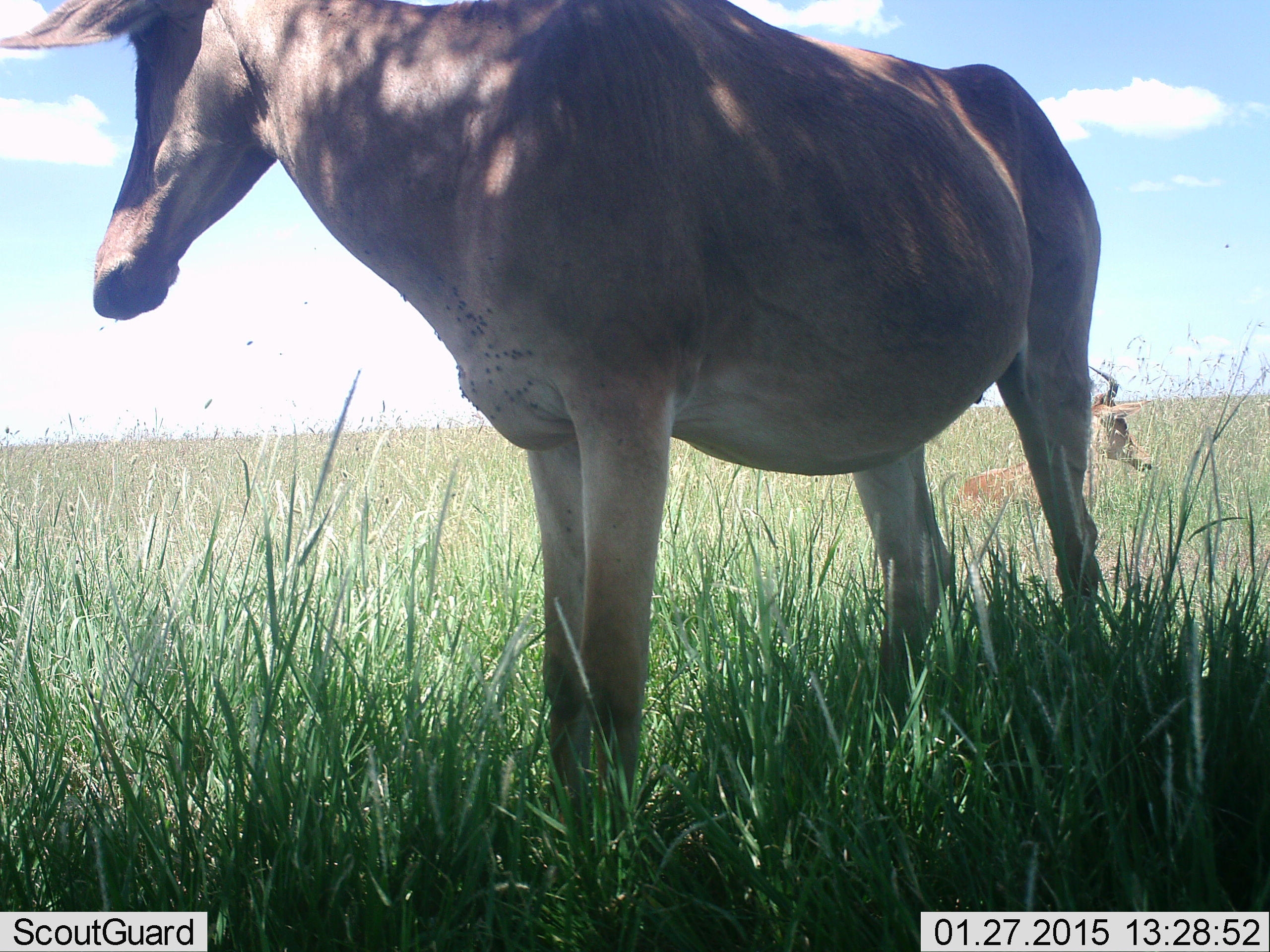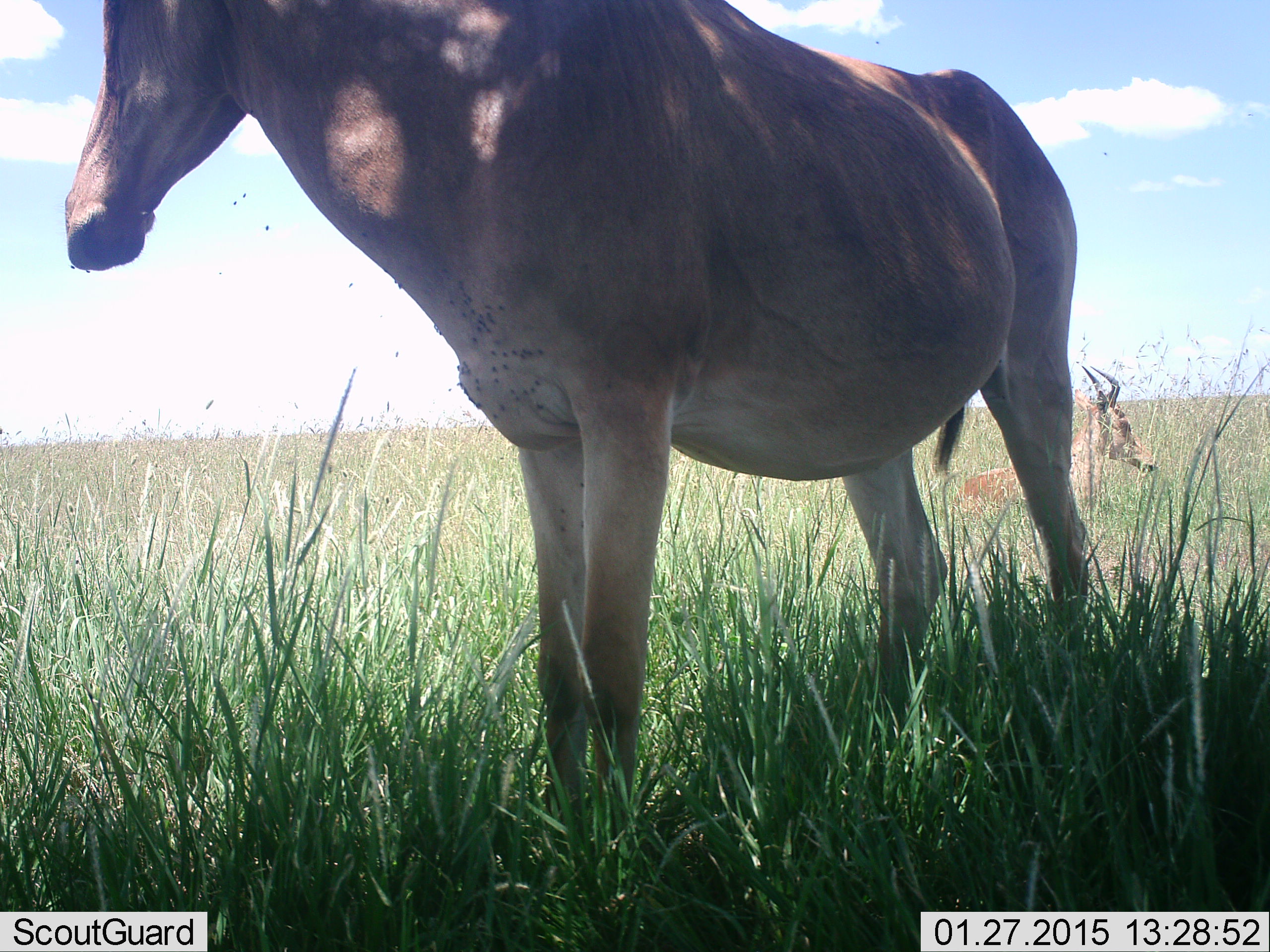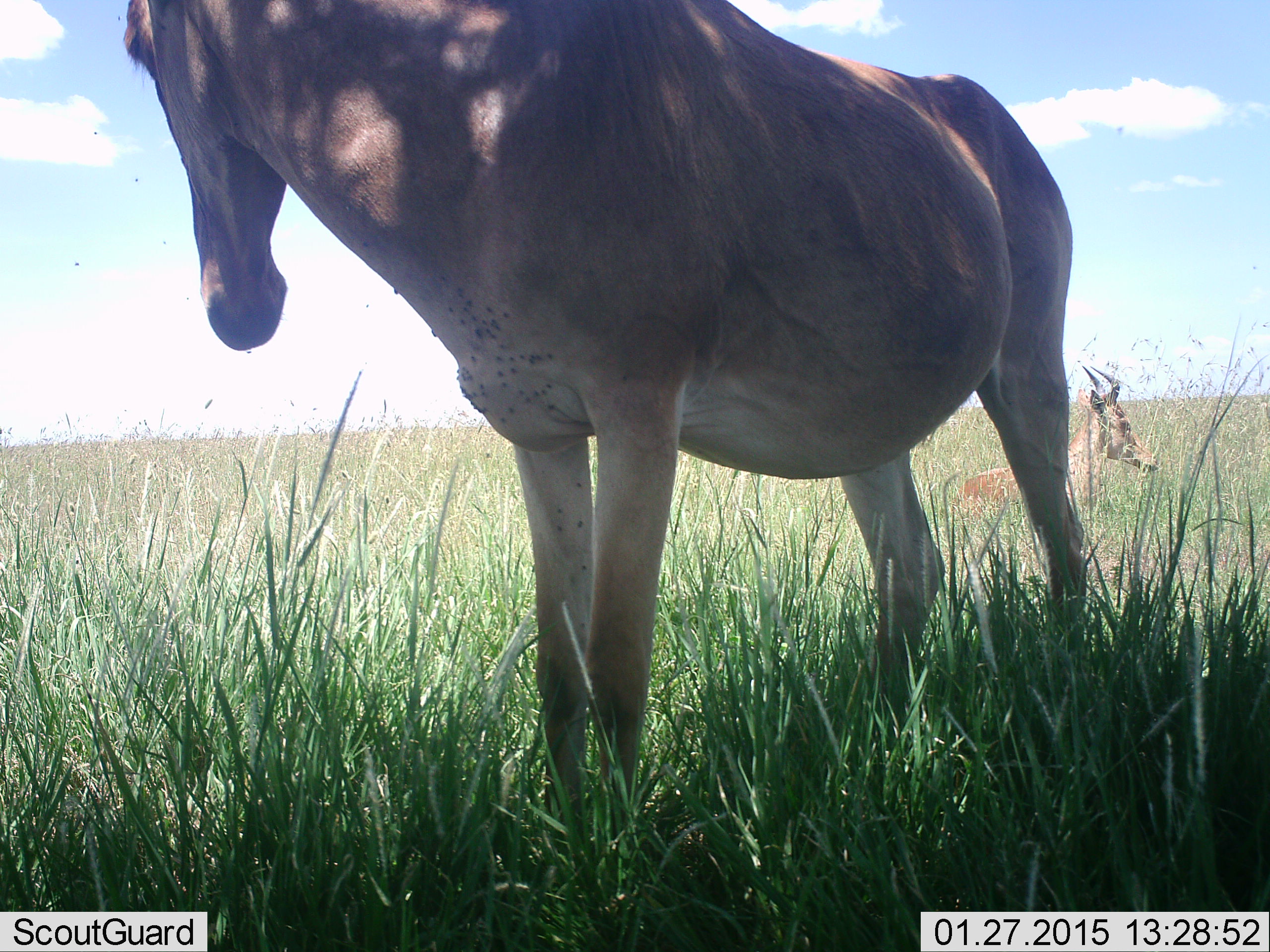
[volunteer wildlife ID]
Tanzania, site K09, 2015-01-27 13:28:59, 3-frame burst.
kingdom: Animalia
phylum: Chordata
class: Mammalia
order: Artiodactyla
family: Bovidae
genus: Alcelaphus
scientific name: Alcelaphus buselaphus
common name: hartebeest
Hartebeest (Alcelaphus buselaphus), count 2. Behavior (volunteer vote fractions): standing 100%, resting 70%, moving 0%, interacting 0%. Young present (vote fraction): 0%. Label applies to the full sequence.